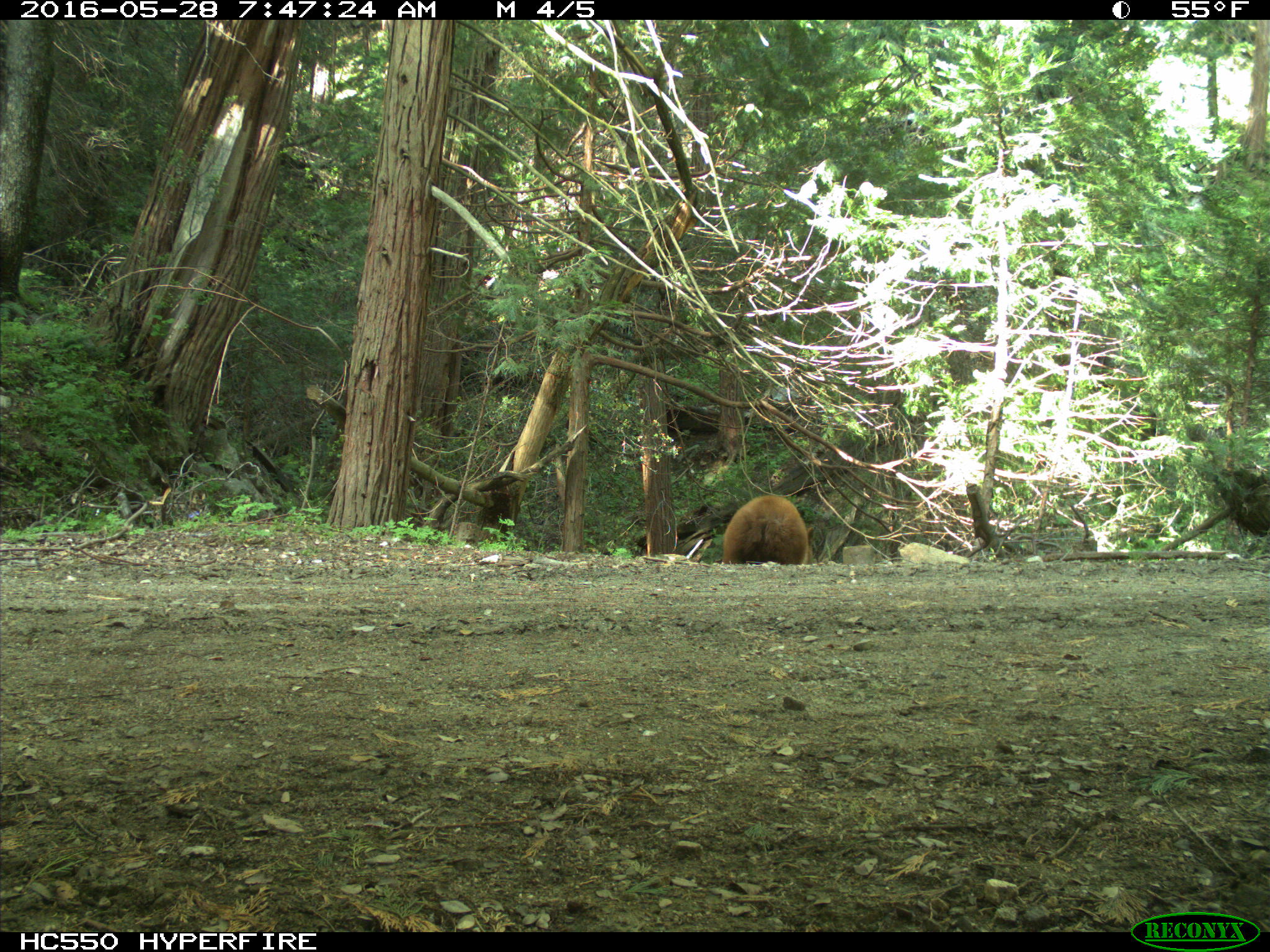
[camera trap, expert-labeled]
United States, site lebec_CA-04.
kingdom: Animalia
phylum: Chordata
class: Mammalia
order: Carnivora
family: Ursidae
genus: Ursus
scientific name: Ursus americanus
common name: american black bear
Ursus americanus (american black bear).